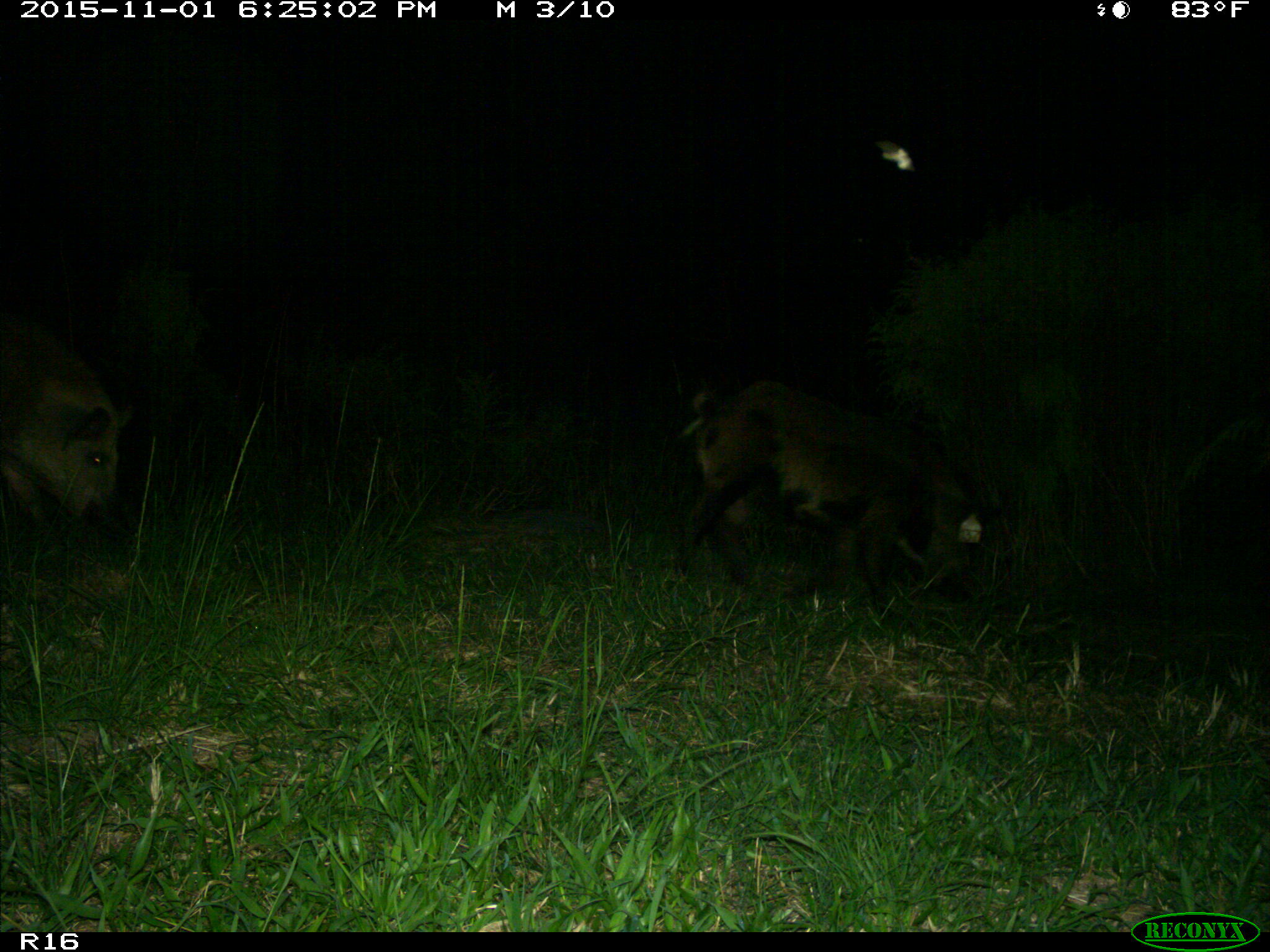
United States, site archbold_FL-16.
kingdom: Animalia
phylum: Chordata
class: Mammalia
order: Artiodactyla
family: Suidae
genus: Sus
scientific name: Sus scrofa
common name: wild boar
Sus scrofa (wild boar).